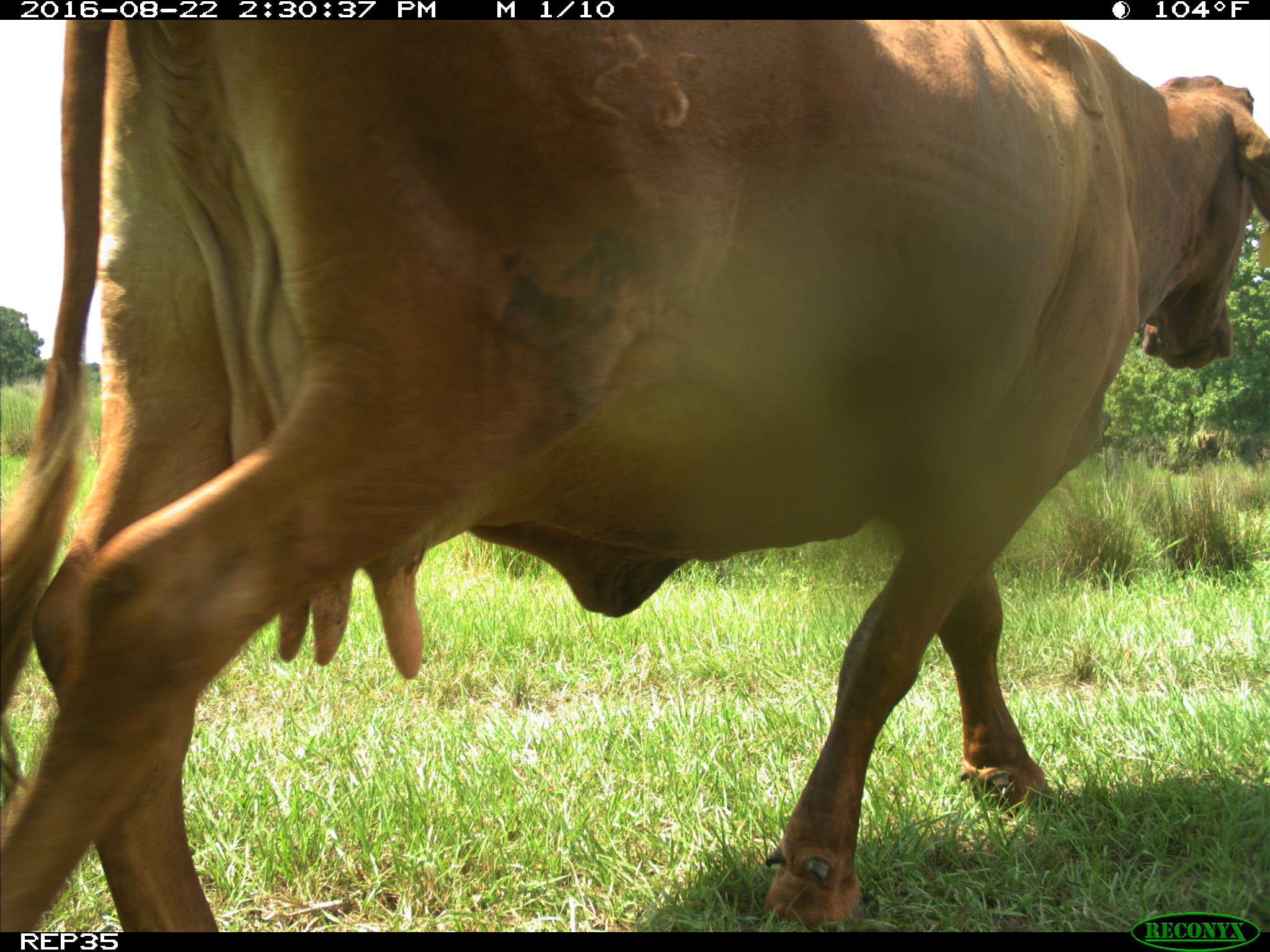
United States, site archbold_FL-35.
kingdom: Animalia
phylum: Chordata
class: Mammalia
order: Artiodactyla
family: Bovidae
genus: Bos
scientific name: Bos taurus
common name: domestic cow